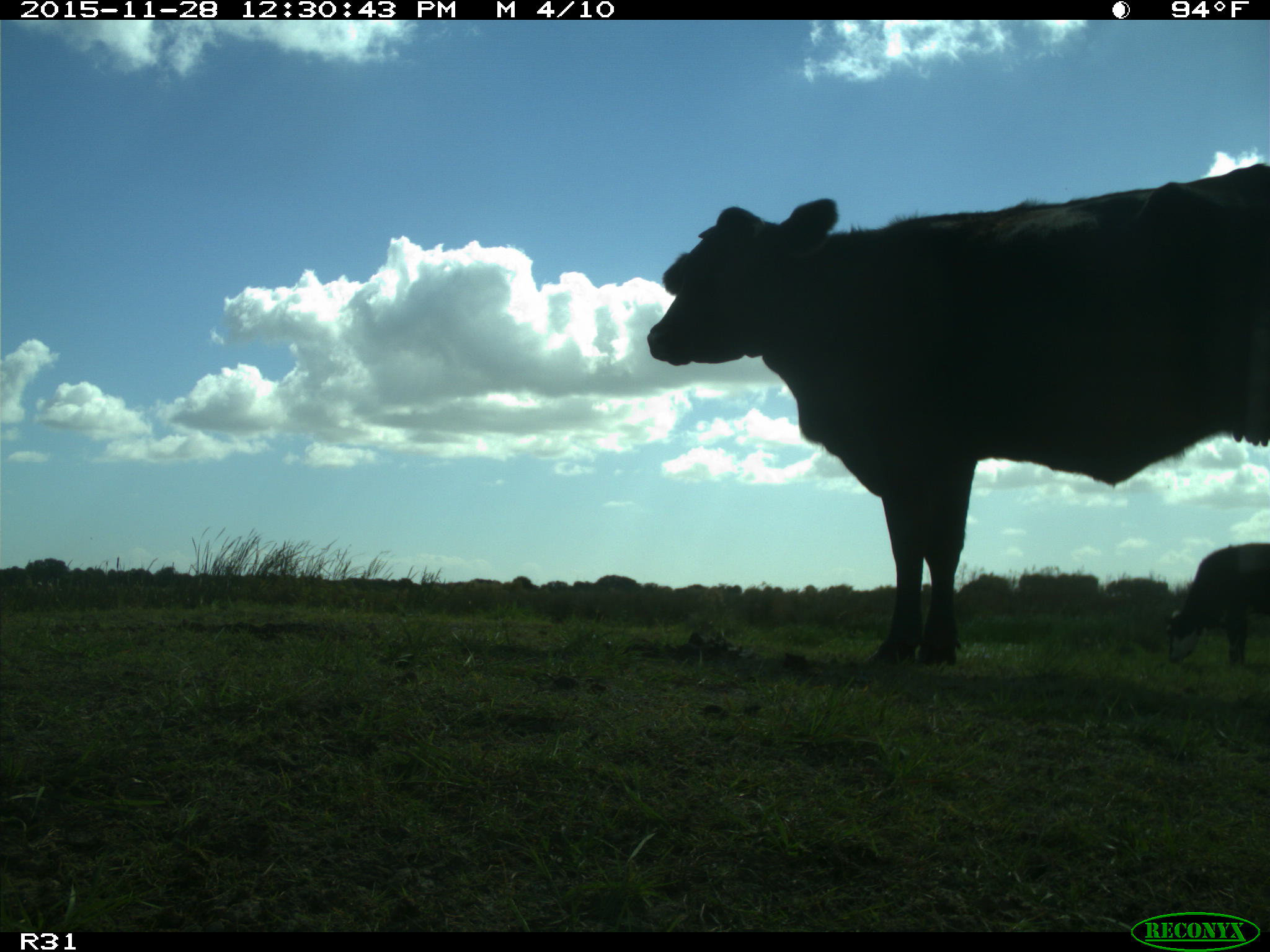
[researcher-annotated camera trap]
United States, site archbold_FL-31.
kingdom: Animalia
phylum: Chordata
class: Mammalia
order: Artiodactyla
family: Bovidae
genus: Bos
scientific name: Bos taurus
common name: domestic cow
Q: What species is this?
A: Bos taurus (domestic cow).